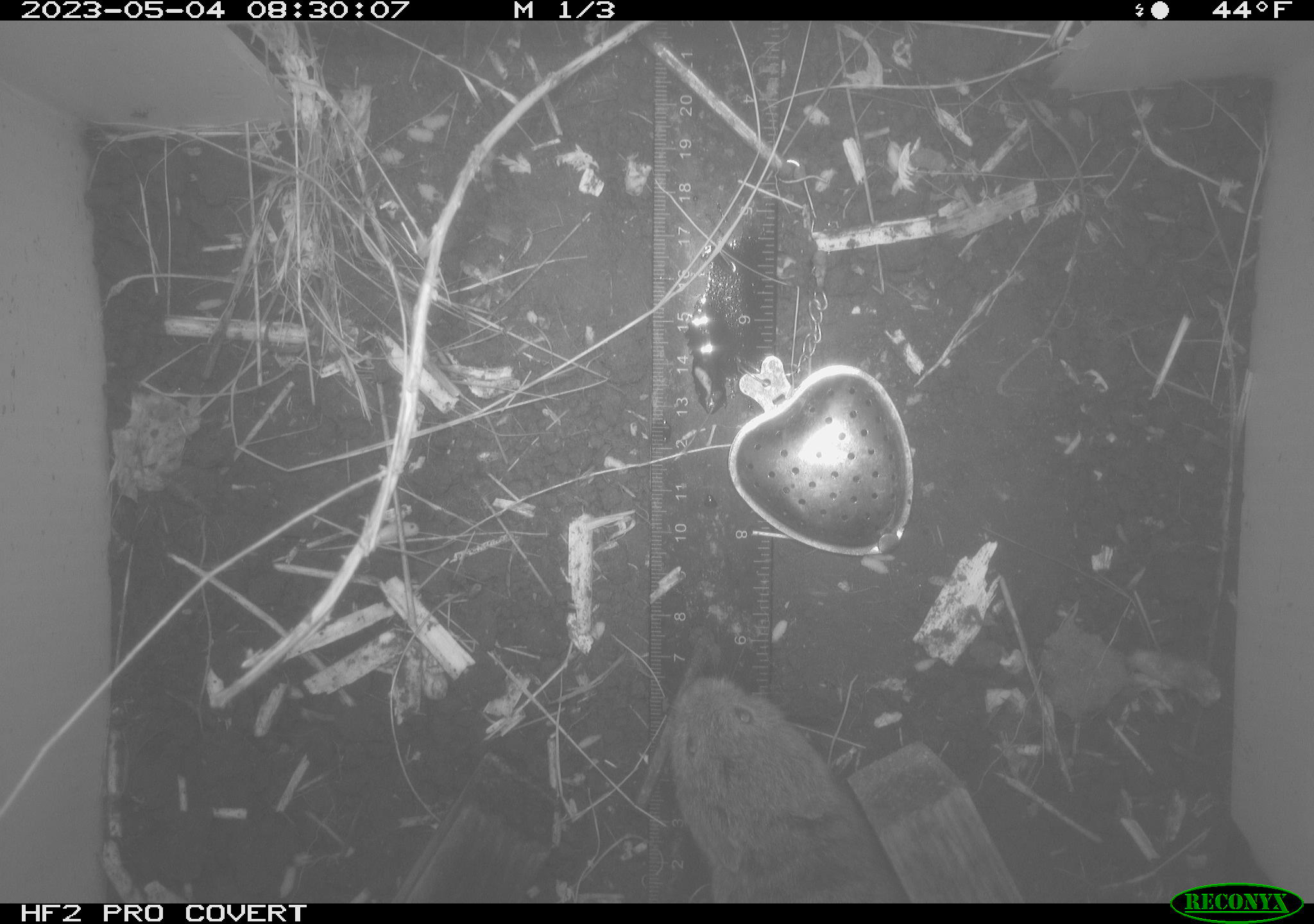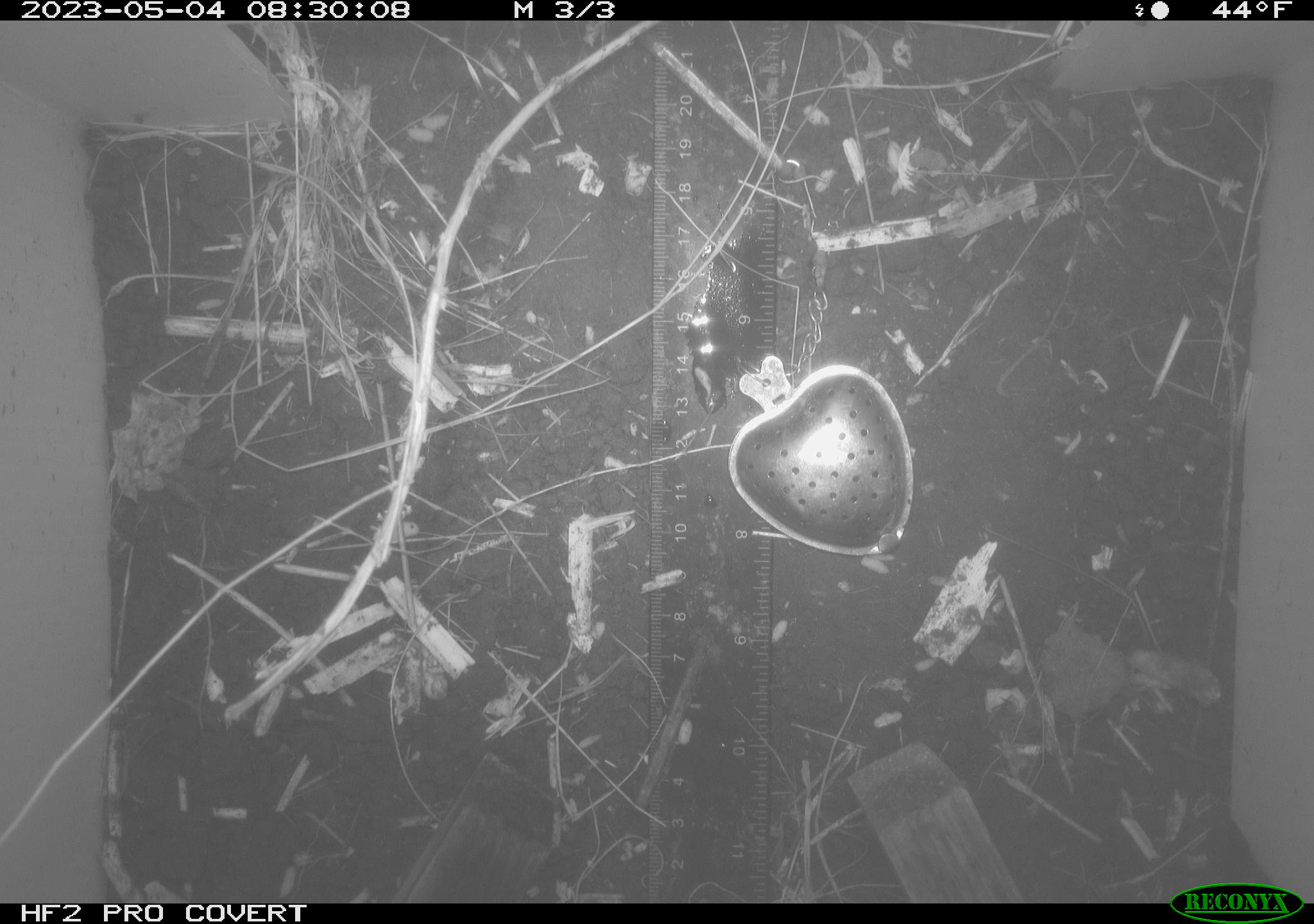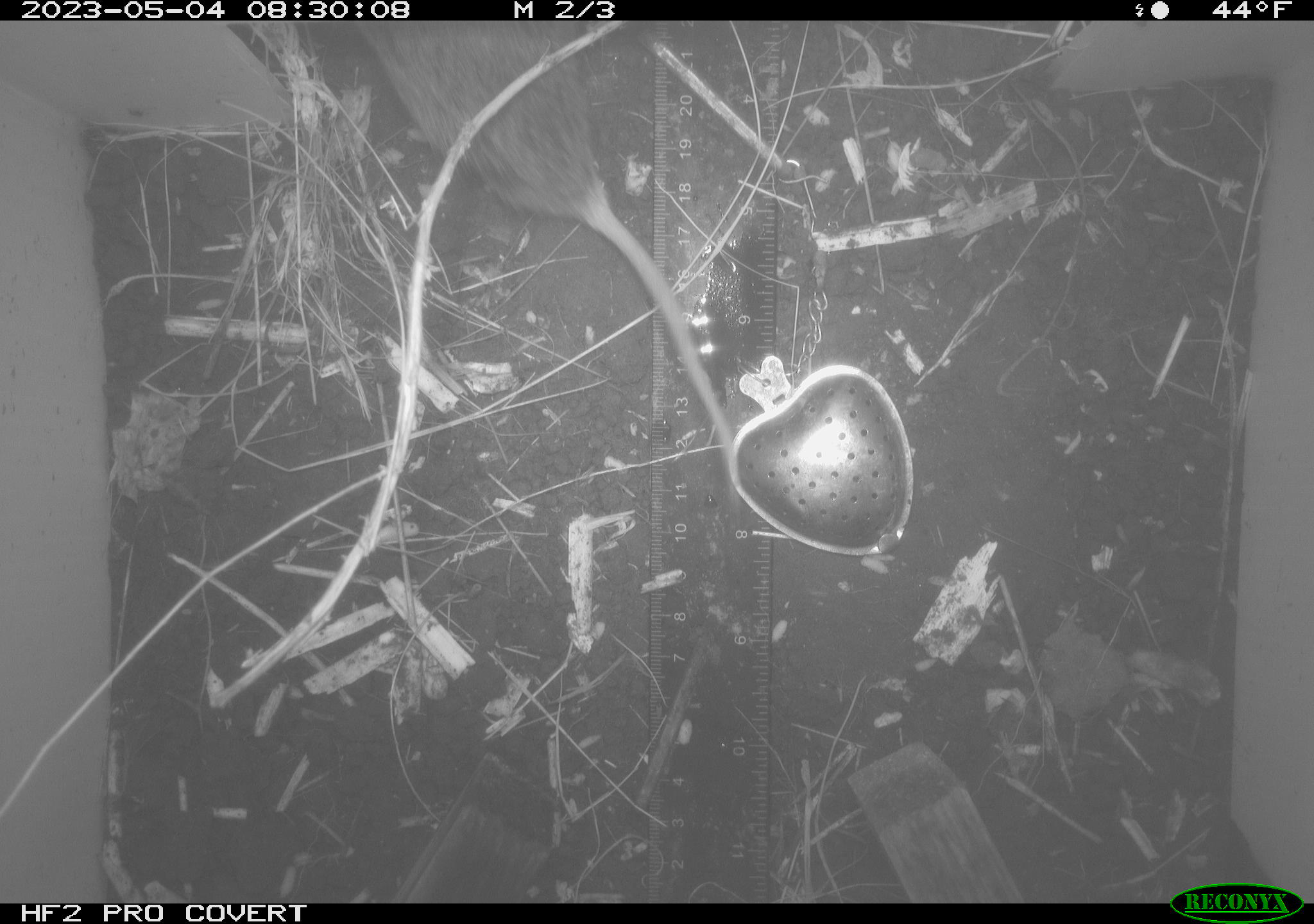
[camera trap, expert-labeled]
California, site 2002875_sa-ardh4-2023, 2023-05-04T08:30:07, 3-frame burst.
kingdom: Animalia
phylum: Chordata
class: Mammalia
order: Rodentia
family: Cricetidae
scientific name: Arvicolinae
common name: voles, lemmings, and muskrats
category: arvicolinae subfamily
Arvicolinae subfamily (voles, lemmings, and muskrats) (Arvicolinae).